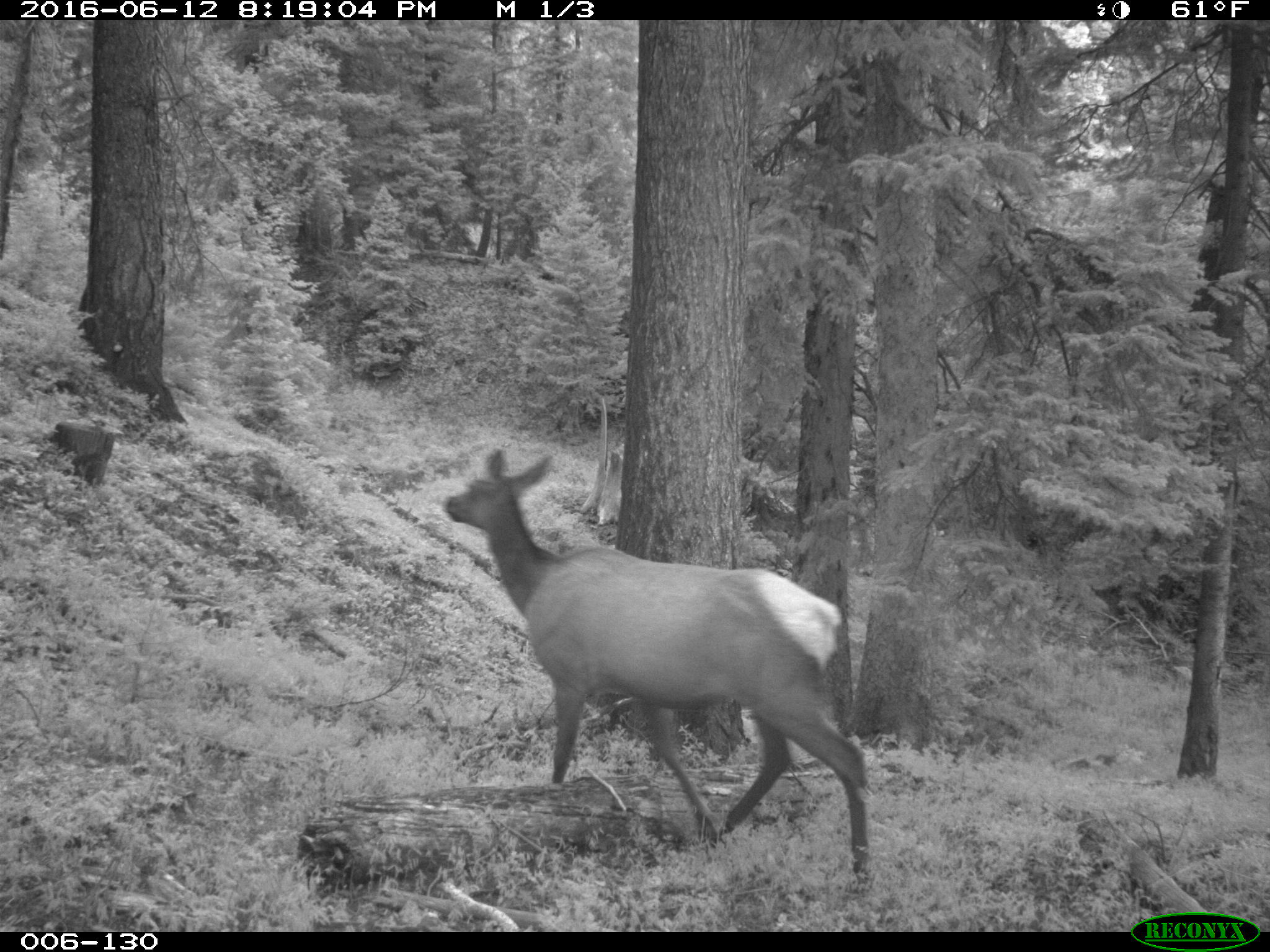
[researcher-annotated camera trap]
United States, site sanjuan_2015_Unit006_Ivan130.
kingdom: Animalia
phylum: Chordata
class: Mammalia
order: Artiodactyla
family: Cervidae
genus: Cervus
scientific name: Cervus elaphus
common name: red deer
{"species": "Cervus elaphus (red deer)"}